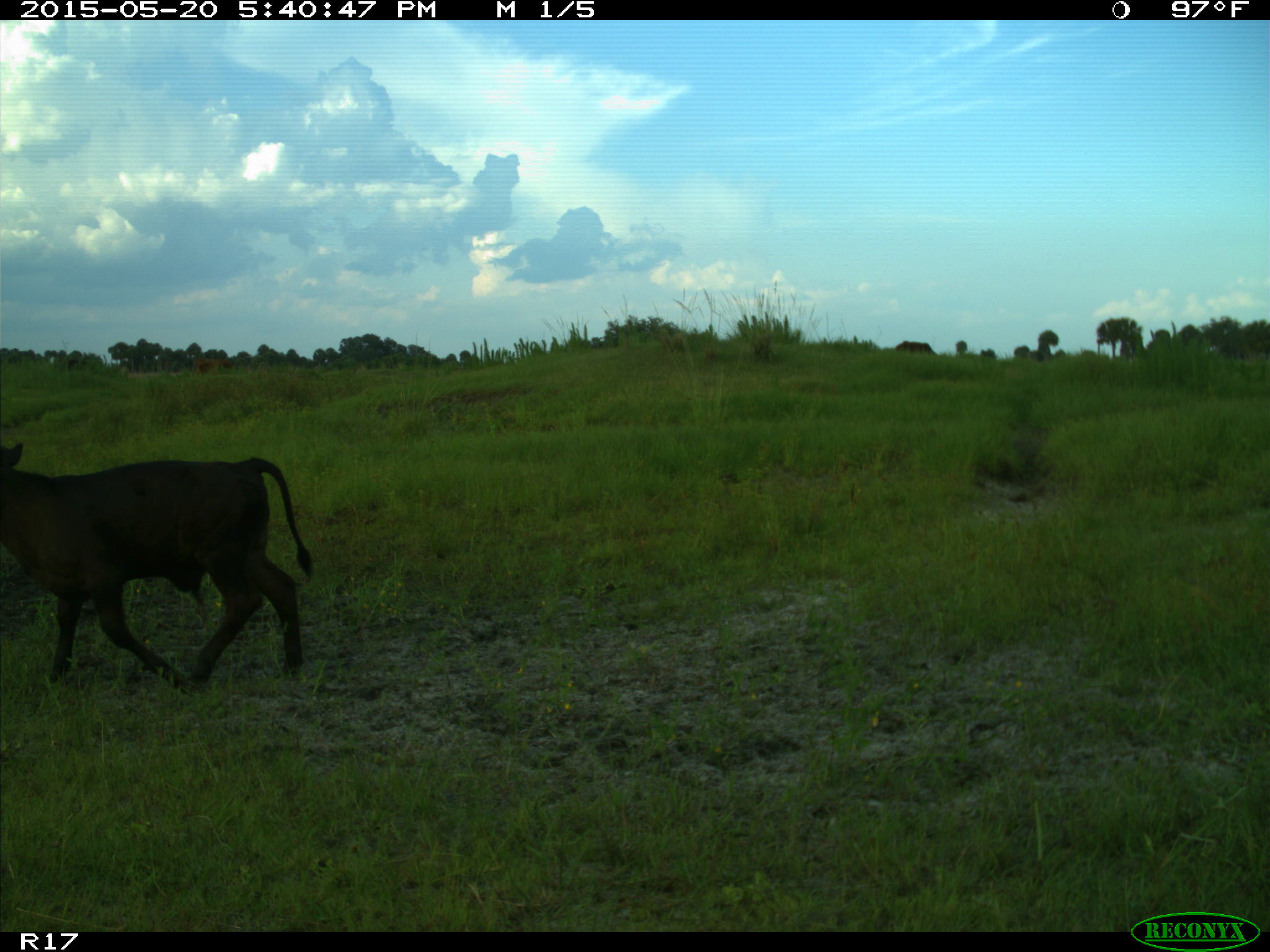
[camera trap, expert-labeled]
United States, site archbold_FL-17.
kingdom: Animalia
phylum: Chordata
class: Mammalia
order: Artiodactyla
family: Bovidae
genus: Bos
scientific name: Bos taurus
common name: domestic cow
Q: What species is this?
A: Bos taurus (domestic cow).